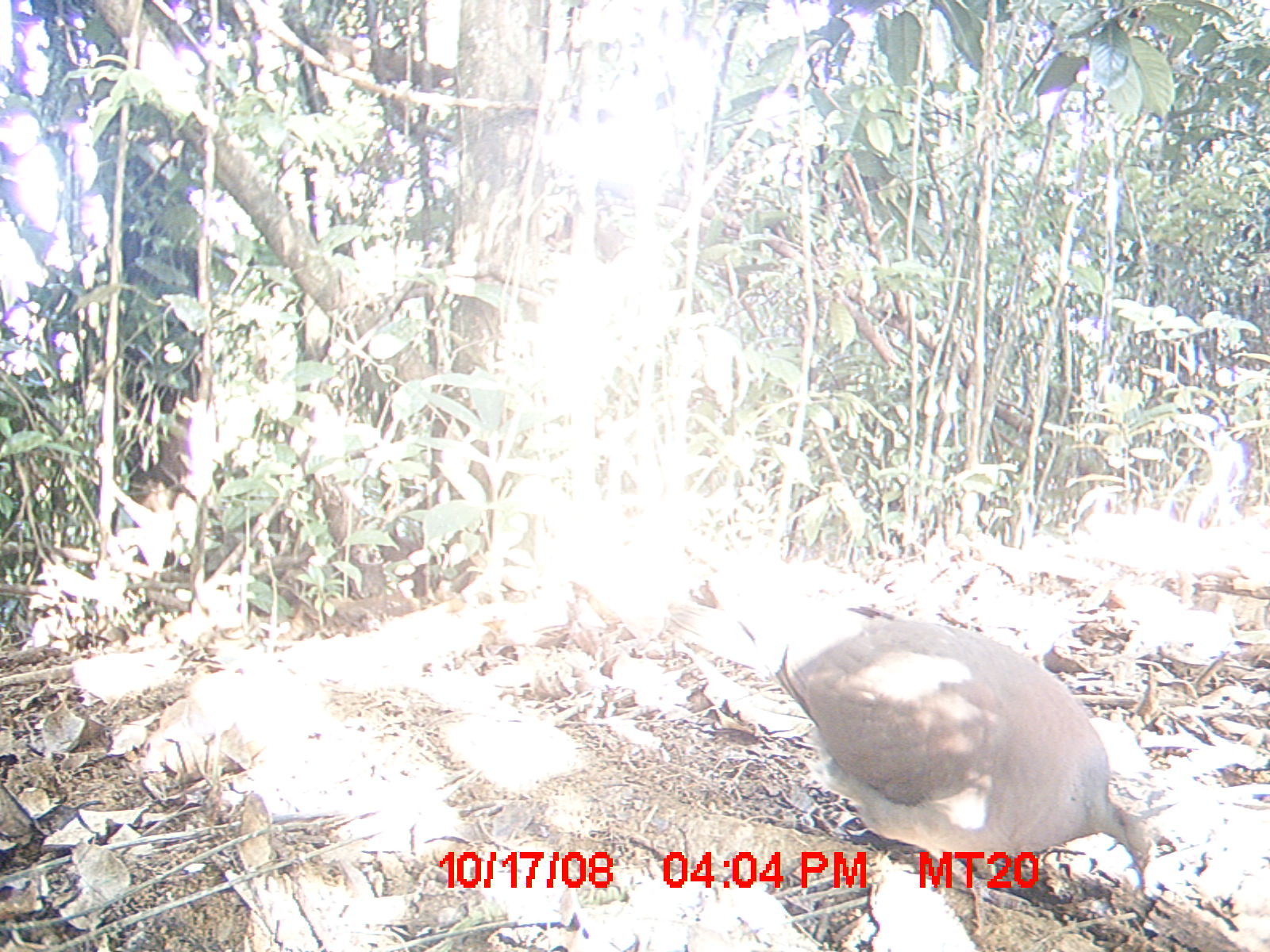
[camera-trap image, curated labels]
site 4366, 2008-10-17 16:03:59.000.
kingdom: Animalia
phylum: Chordata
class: Aves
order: Columbiformes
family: Columbidae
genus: Streptopelia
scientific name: Streptopelia picturata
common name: madagascar turtle-dove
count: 1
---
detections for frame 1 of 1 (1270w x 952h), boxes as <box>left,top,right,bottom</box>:
streptopelia picturata: <box>661,595,1153,937</box>